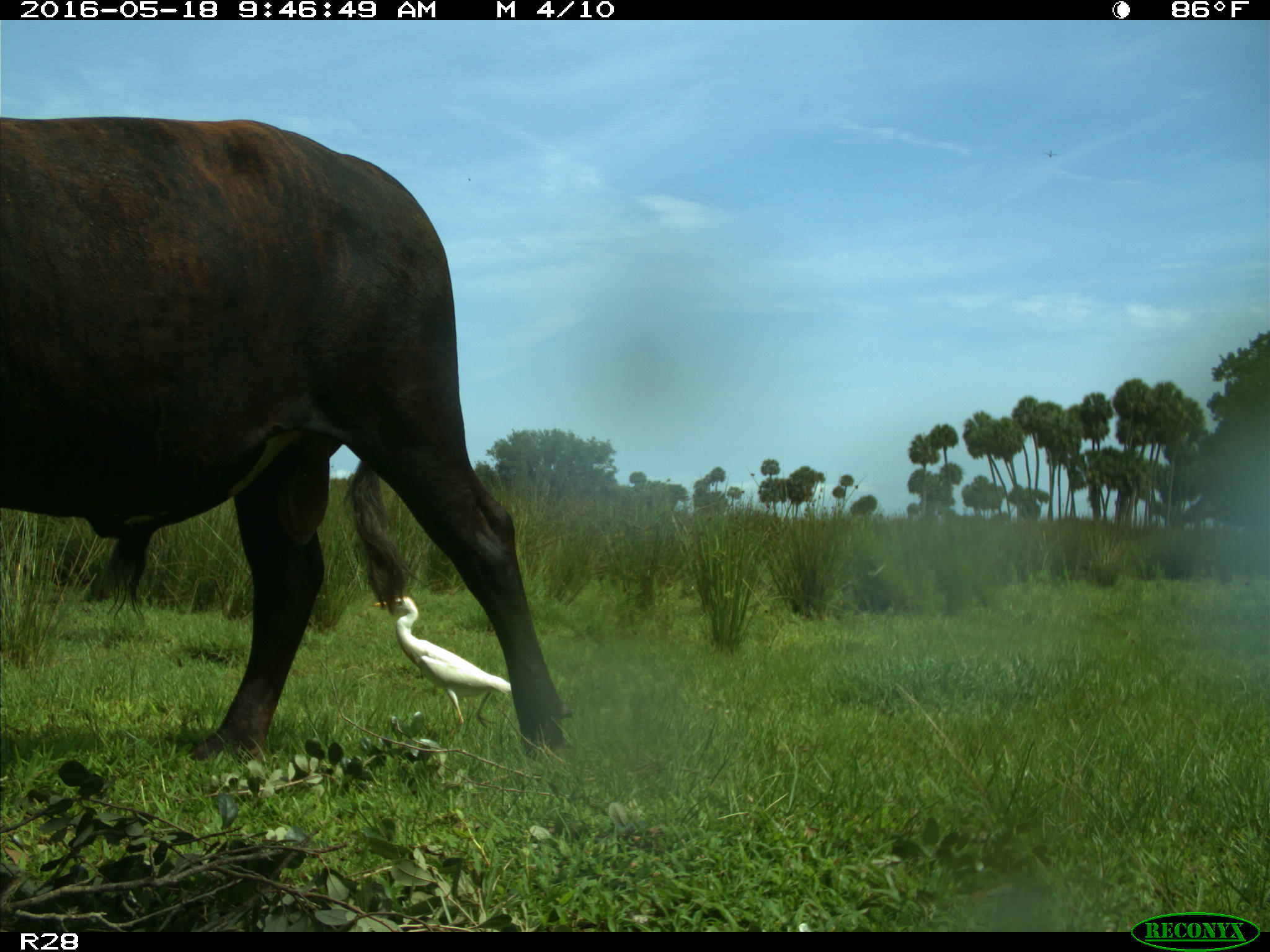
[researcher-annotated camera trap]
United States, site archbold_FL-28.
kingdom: Animalia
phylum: Chordata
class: Mammalia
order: Artiodactyla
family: Bovidae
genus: Bos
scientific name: Bos taurus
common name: domestic cow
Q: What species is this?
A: Bos taurus (domestic cow).